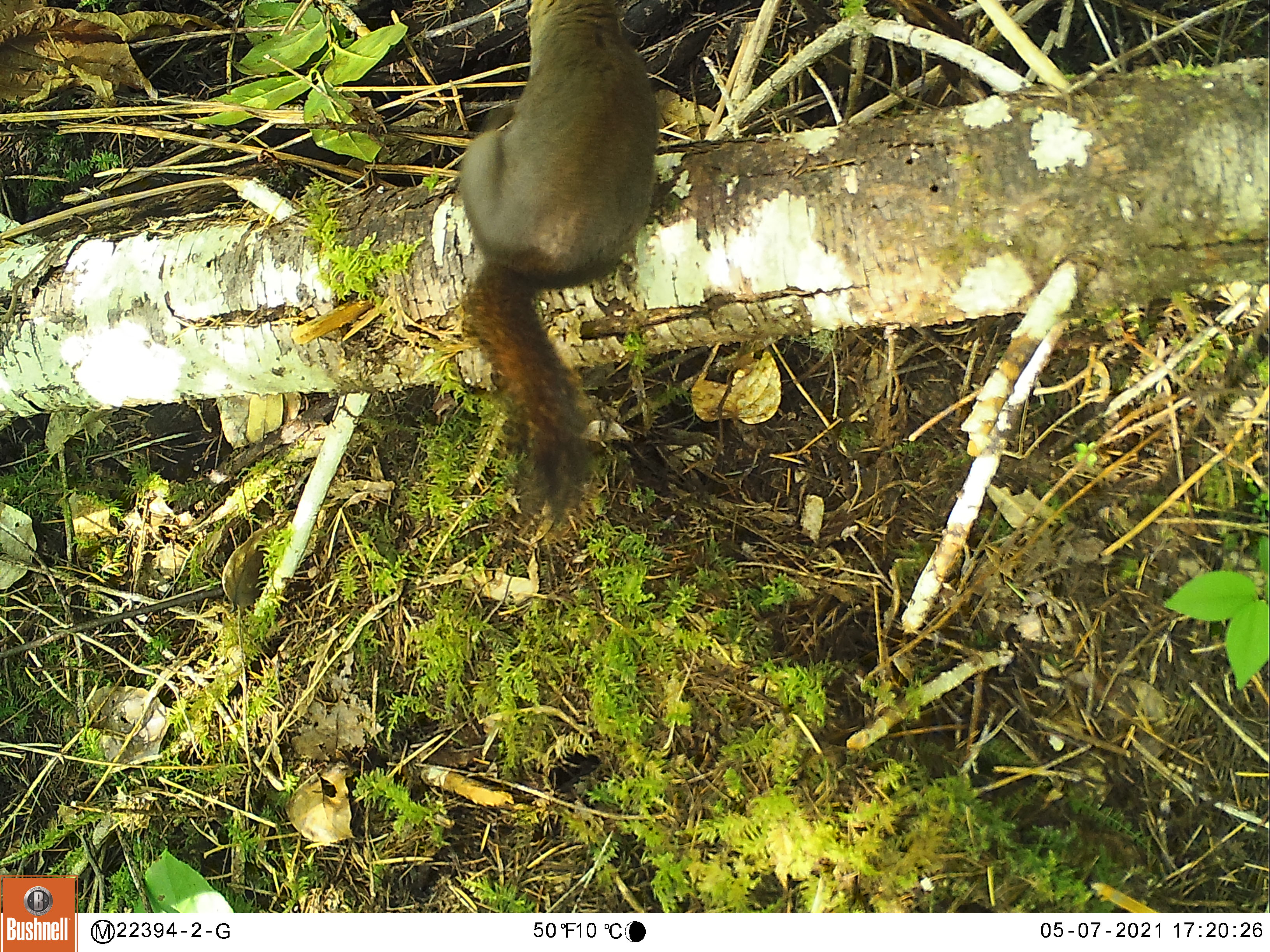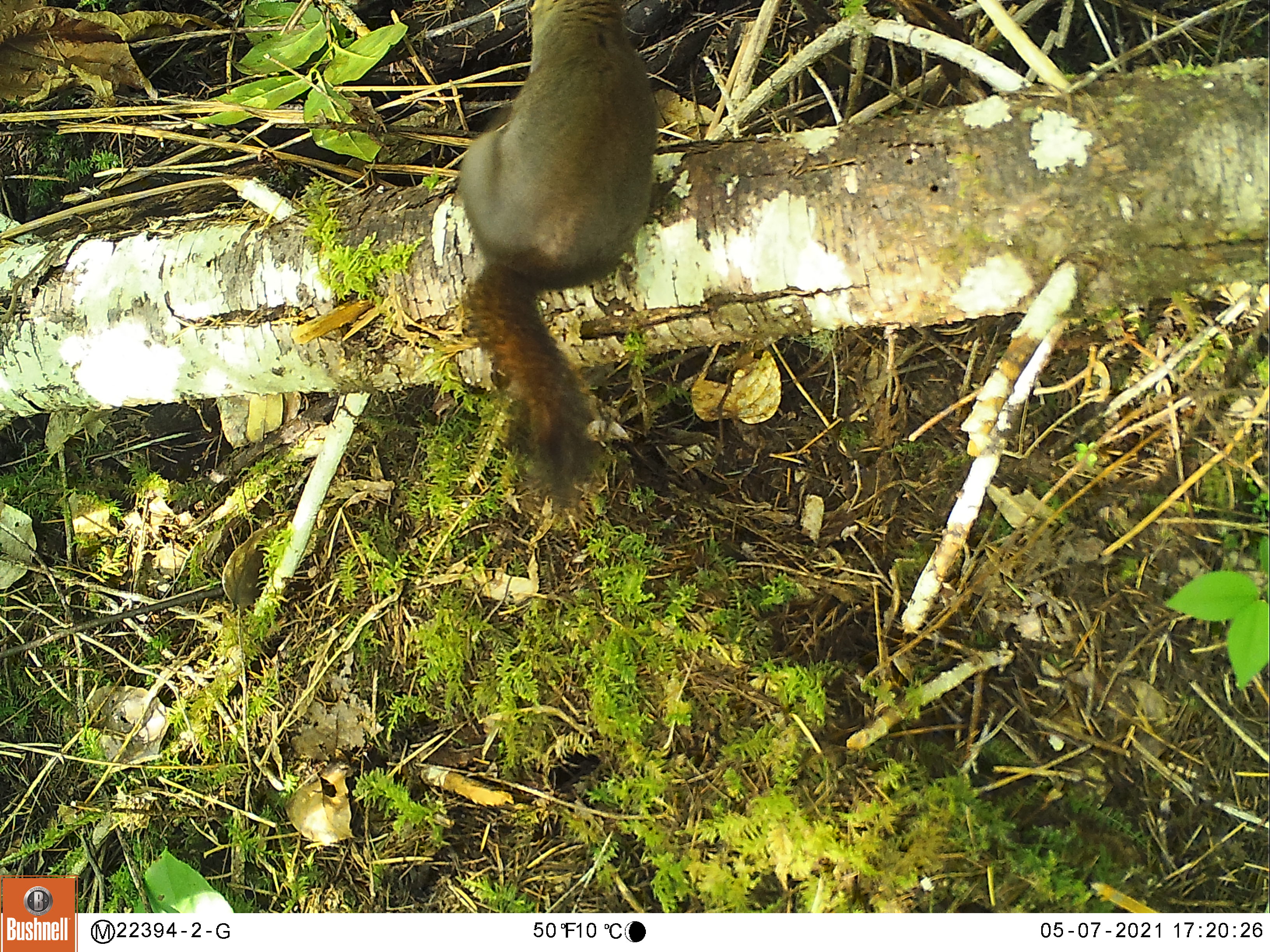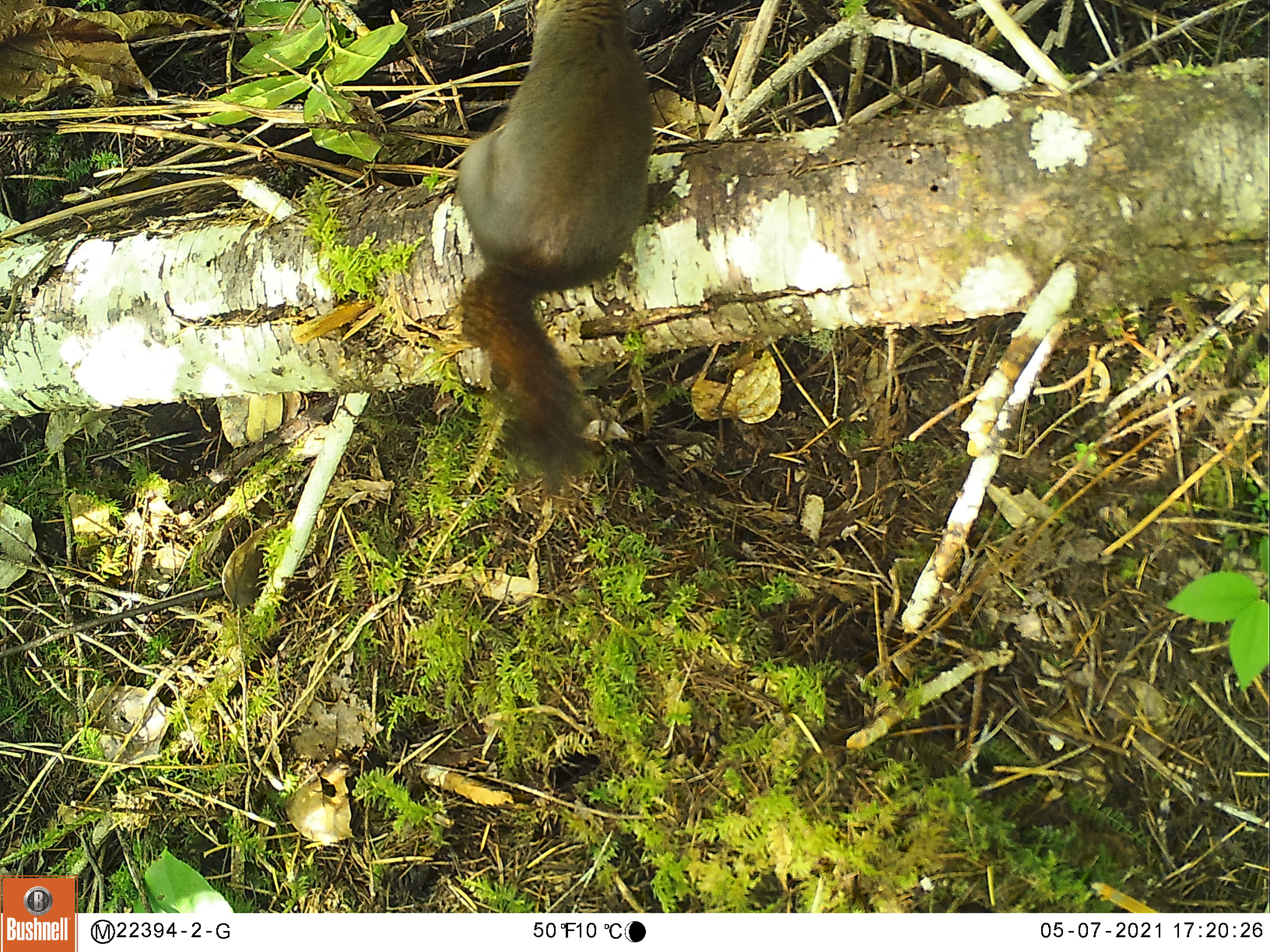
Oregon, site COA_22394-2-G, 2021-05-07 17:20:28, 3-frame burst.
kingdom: Animalia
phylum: Chordata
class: Mammalia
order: Rodentia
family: Sciuridae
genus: Tamiasciurus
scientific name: Tamiasciurus douglasii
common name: douglas squirrel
Douglas squirrel (Tamiasciurus douglasii).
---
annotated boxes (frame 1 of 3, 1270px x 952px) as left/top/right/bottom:
douglas squirrel: 411/0/693/573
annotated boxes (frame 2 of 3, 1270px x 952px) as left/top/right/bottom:
douglas squirrel: 405/0/683/535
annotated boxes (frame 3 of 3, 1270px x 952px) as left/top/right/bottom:
douglas squirrel: 426/0/678/510